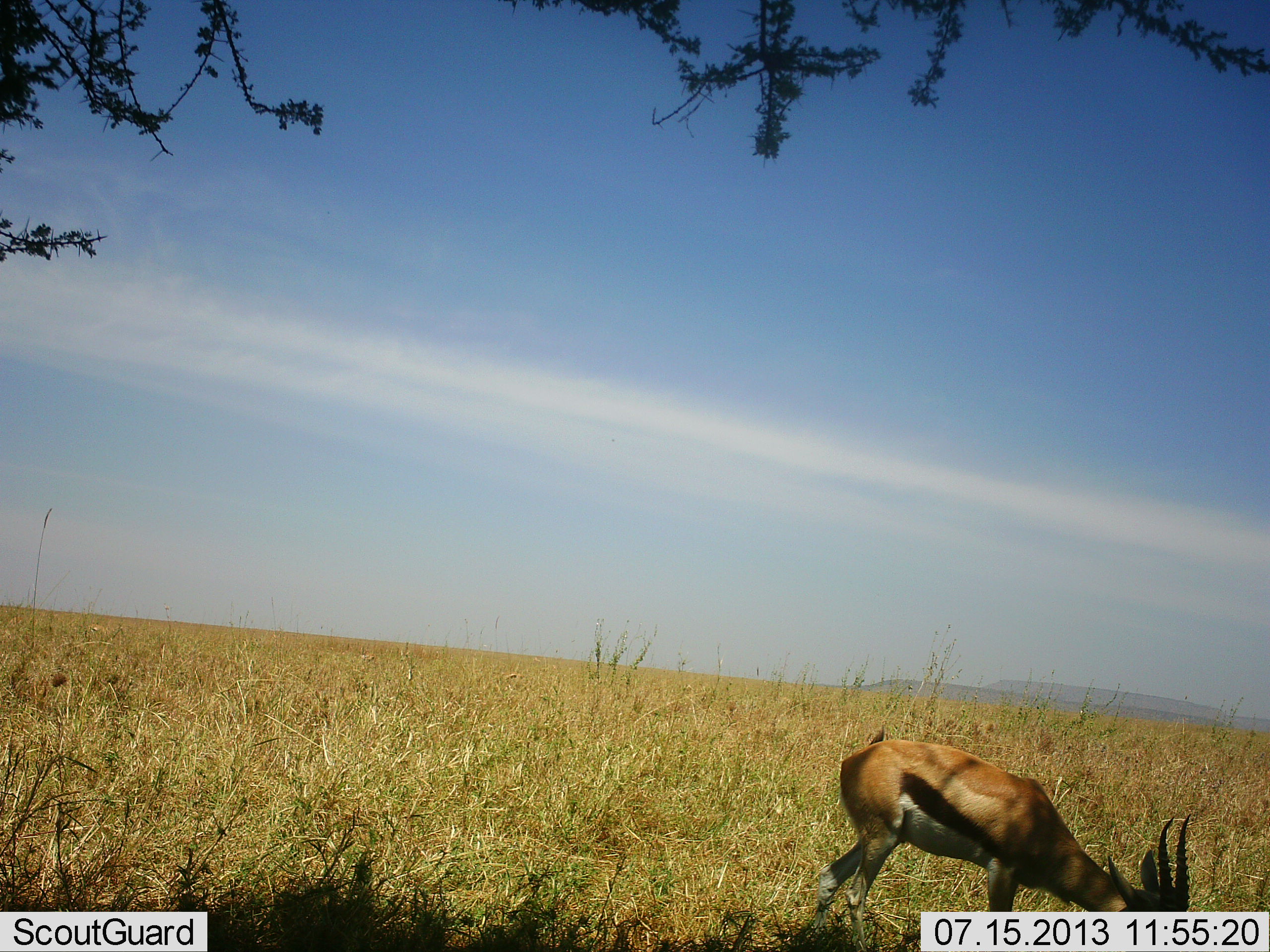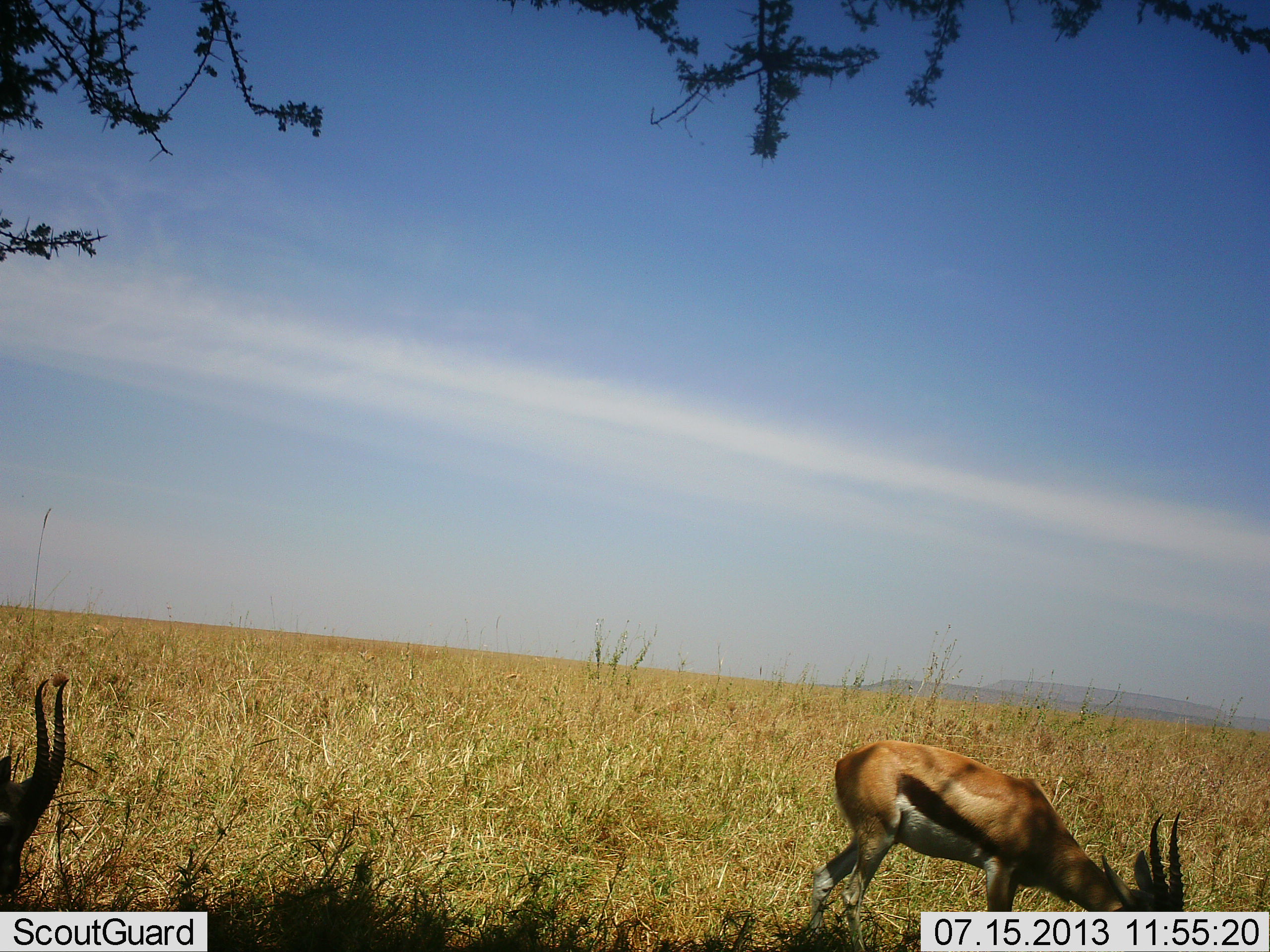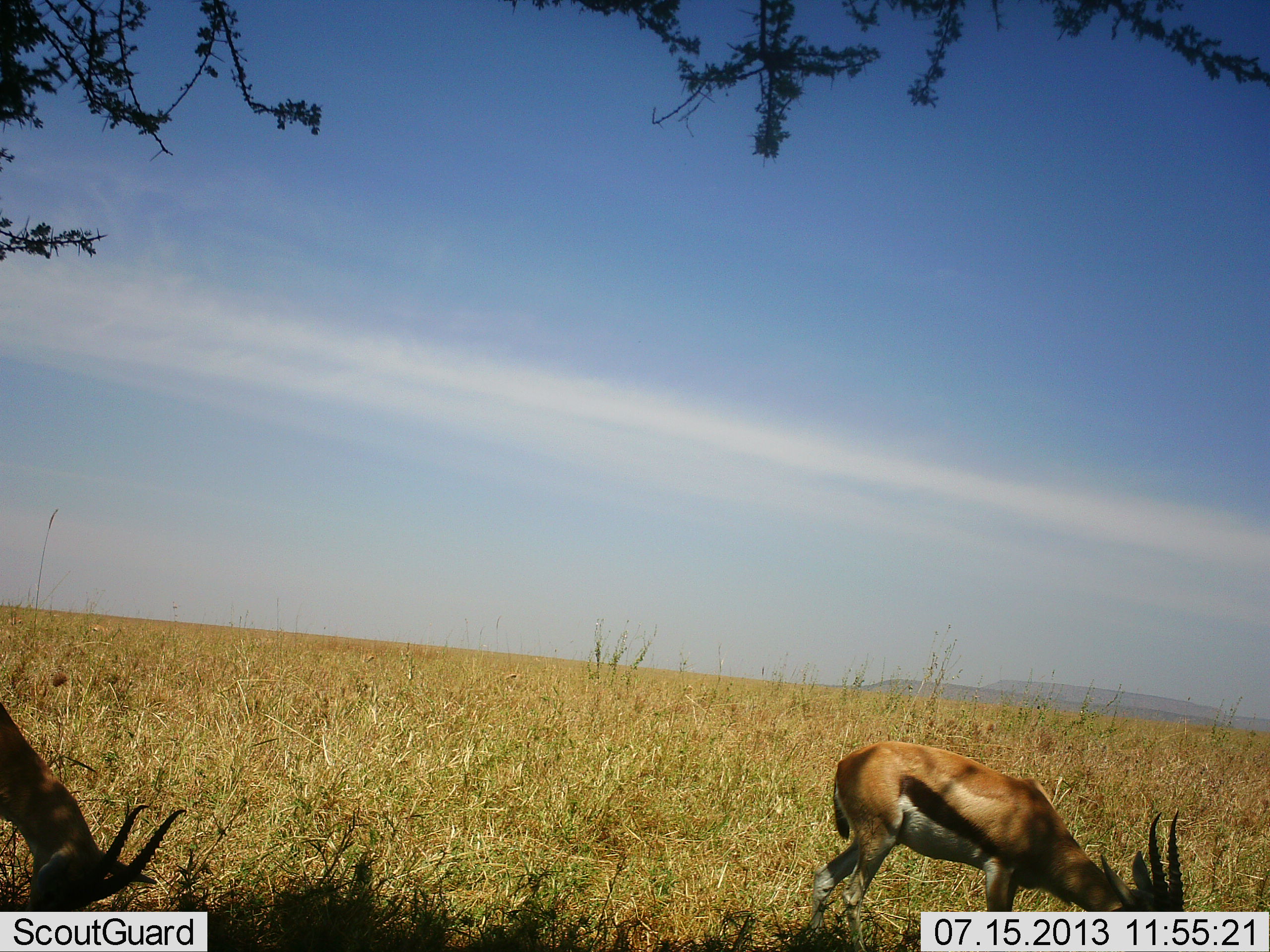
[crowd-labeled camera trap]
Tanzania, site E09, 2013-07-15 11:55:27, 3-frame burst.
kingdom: Animalia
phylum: Chordata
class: Mammalia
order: Artiodactyla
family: Bovidae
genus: Eudorcas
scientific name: Eudorcas thomsonii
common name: thomson's gazelle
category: gazellethomsons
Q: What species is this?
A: Gazellethomsons (thomson's gazelle) (Eudorcas thomsonii).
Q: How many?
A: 2.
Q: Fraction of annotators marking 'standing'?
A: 36%.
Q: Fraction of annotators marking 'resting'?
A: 4%.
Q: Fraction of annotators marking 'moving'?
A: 12%.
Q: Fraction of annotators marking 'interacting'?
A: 0%.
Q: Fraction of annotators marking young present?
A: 0%.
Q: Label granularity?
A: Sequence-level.